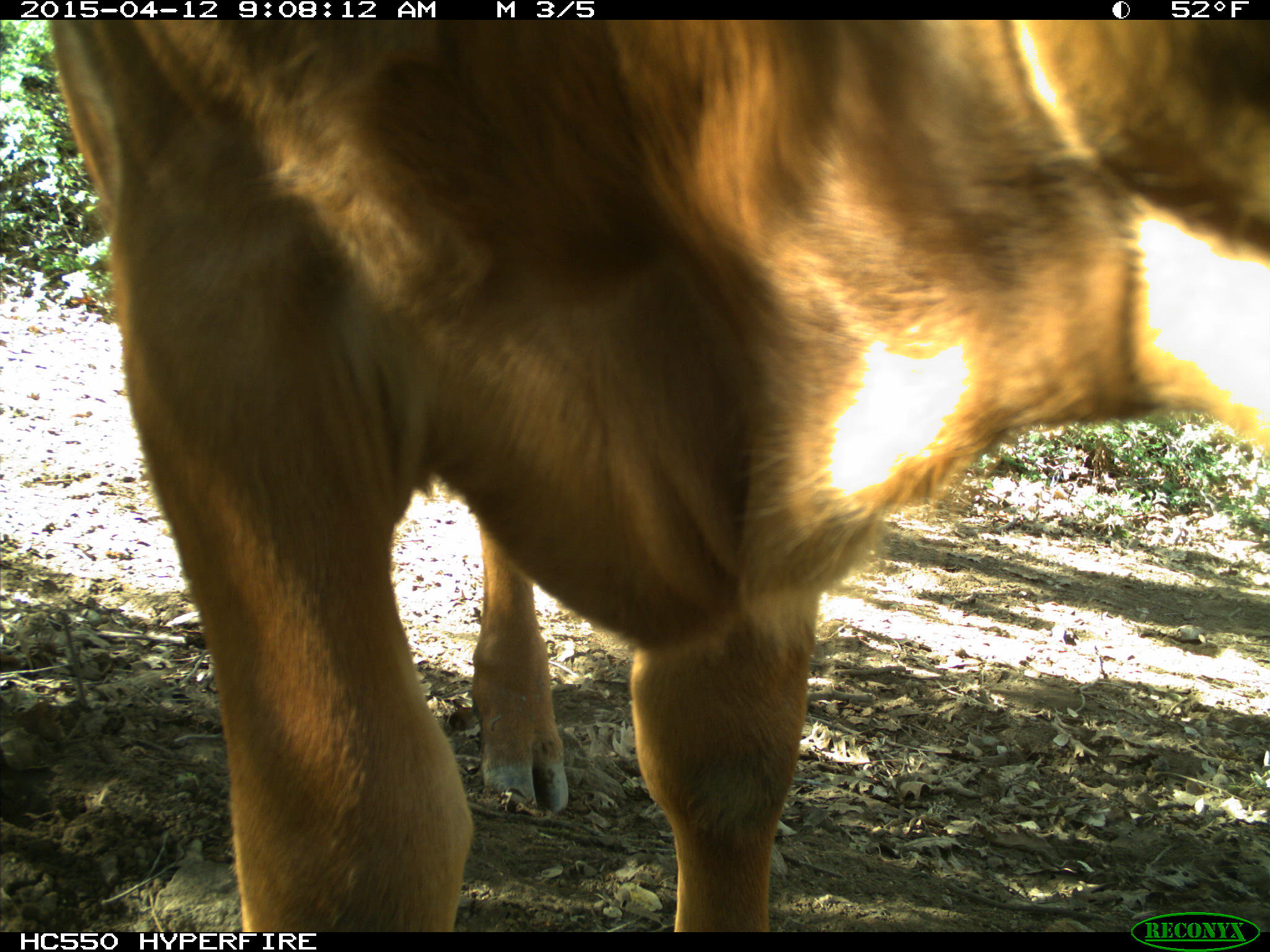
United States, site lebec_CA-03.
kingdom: Animalia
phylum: Chordata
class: Mammalia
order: Artiodactyla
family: Bovidae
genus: Bos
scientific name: Bos taurus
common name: domestic cow